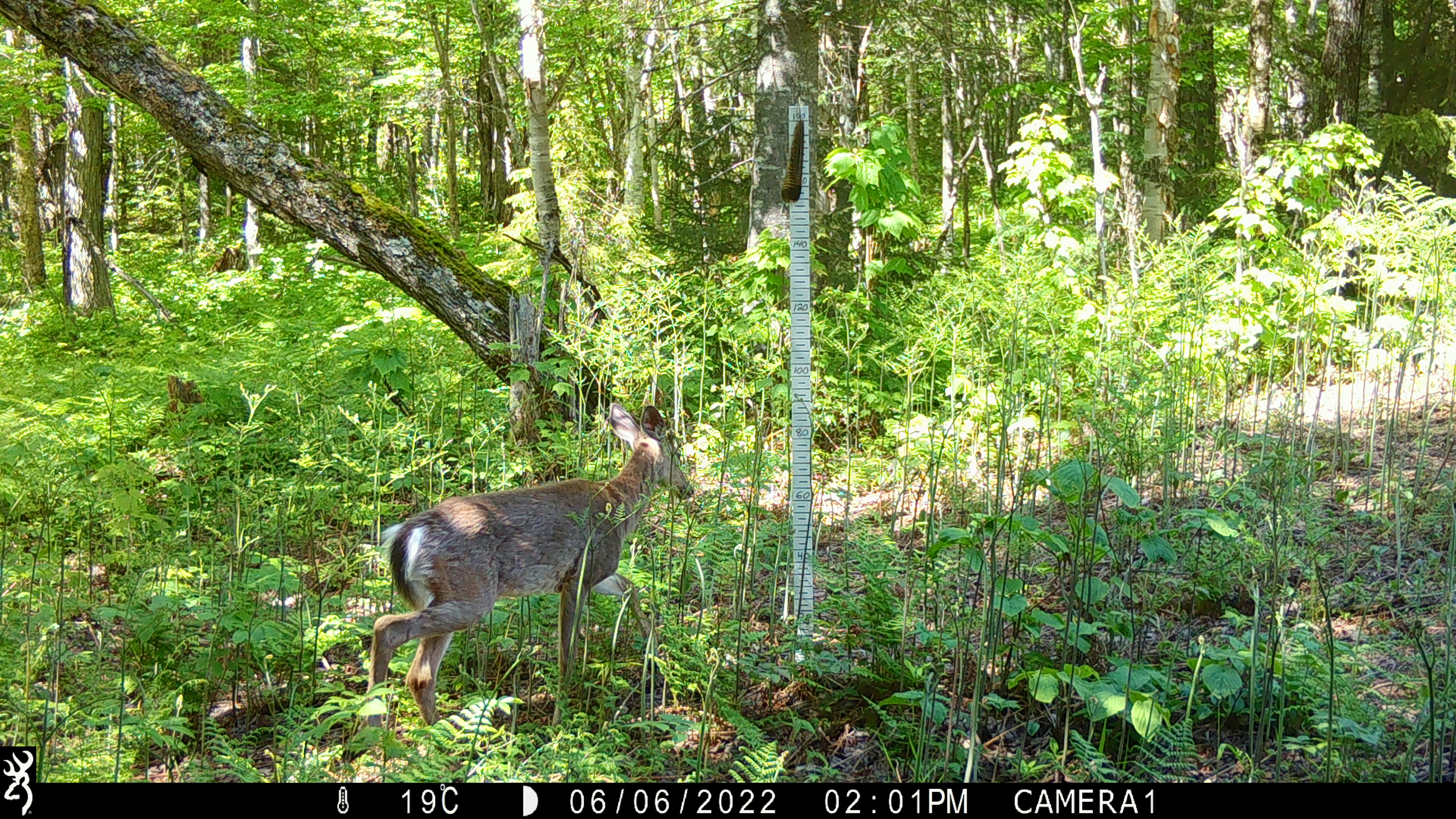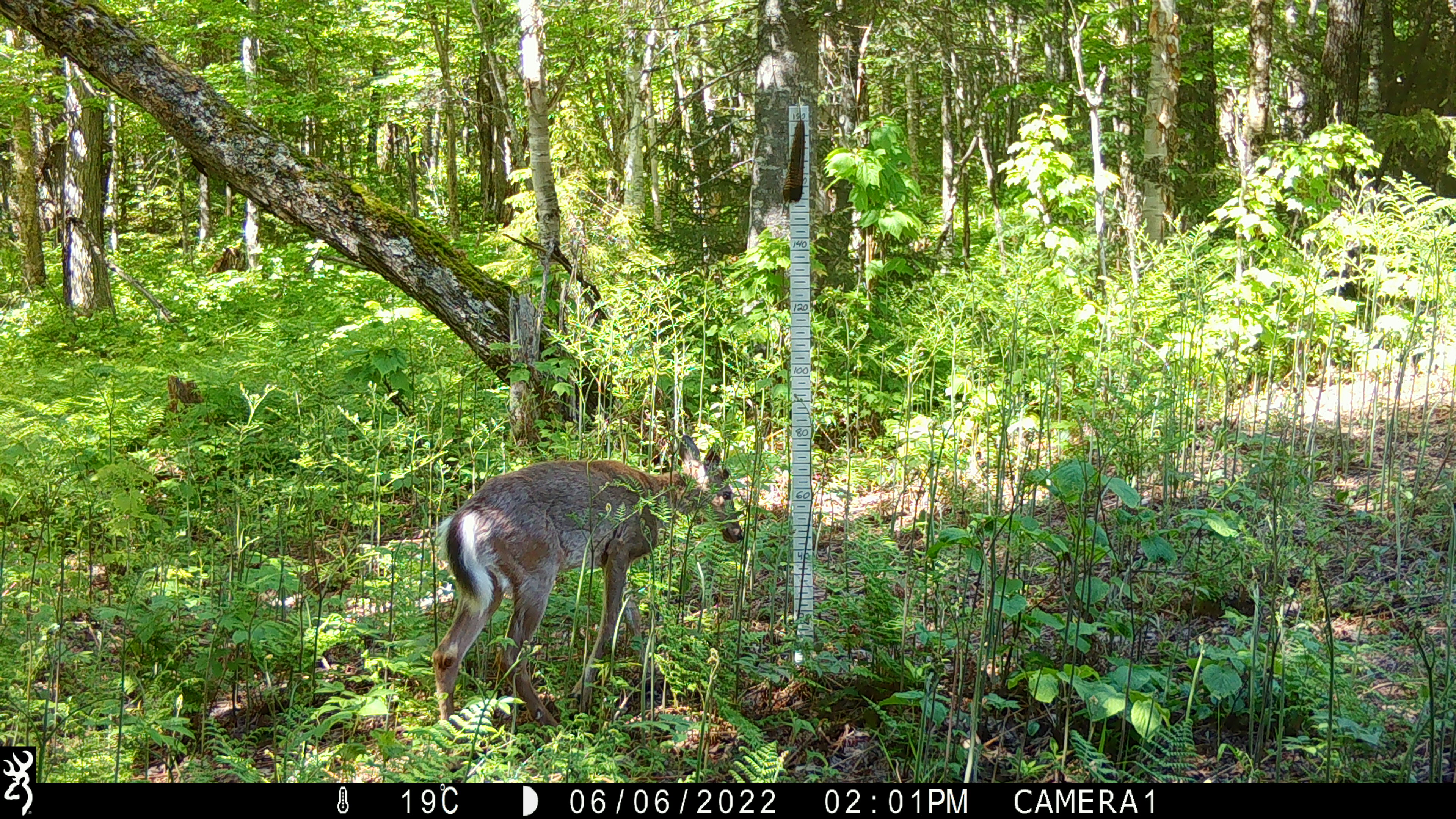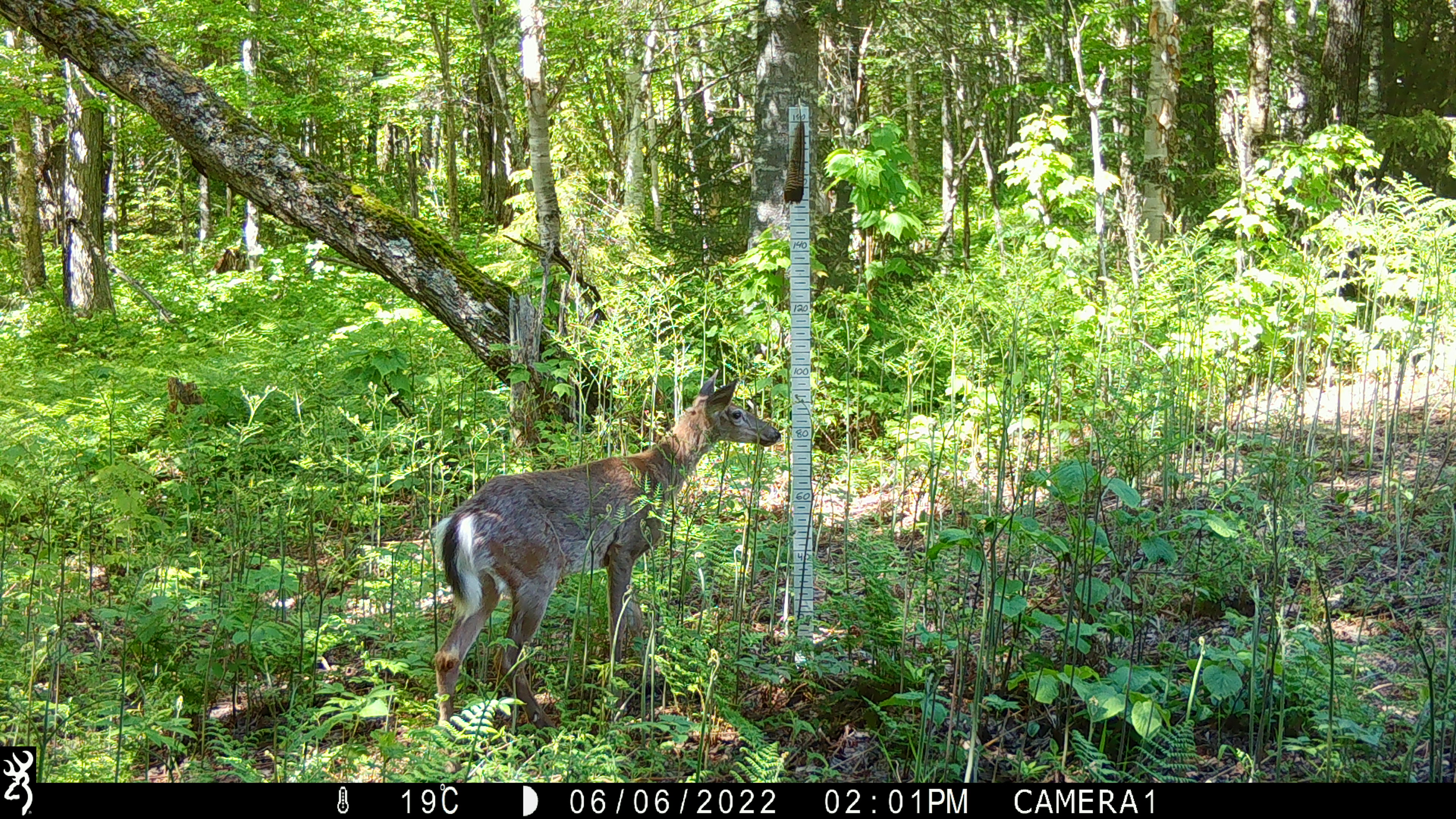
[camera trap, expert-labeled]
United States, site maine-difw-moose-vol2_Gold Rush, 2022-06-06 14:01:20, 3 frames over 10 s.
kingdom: Animalia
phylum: Chordata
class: Mammalia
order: Artiodactyla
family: Cervidae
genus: Odocoileus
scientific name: Odocoileus virginianus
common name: white-tailed deer